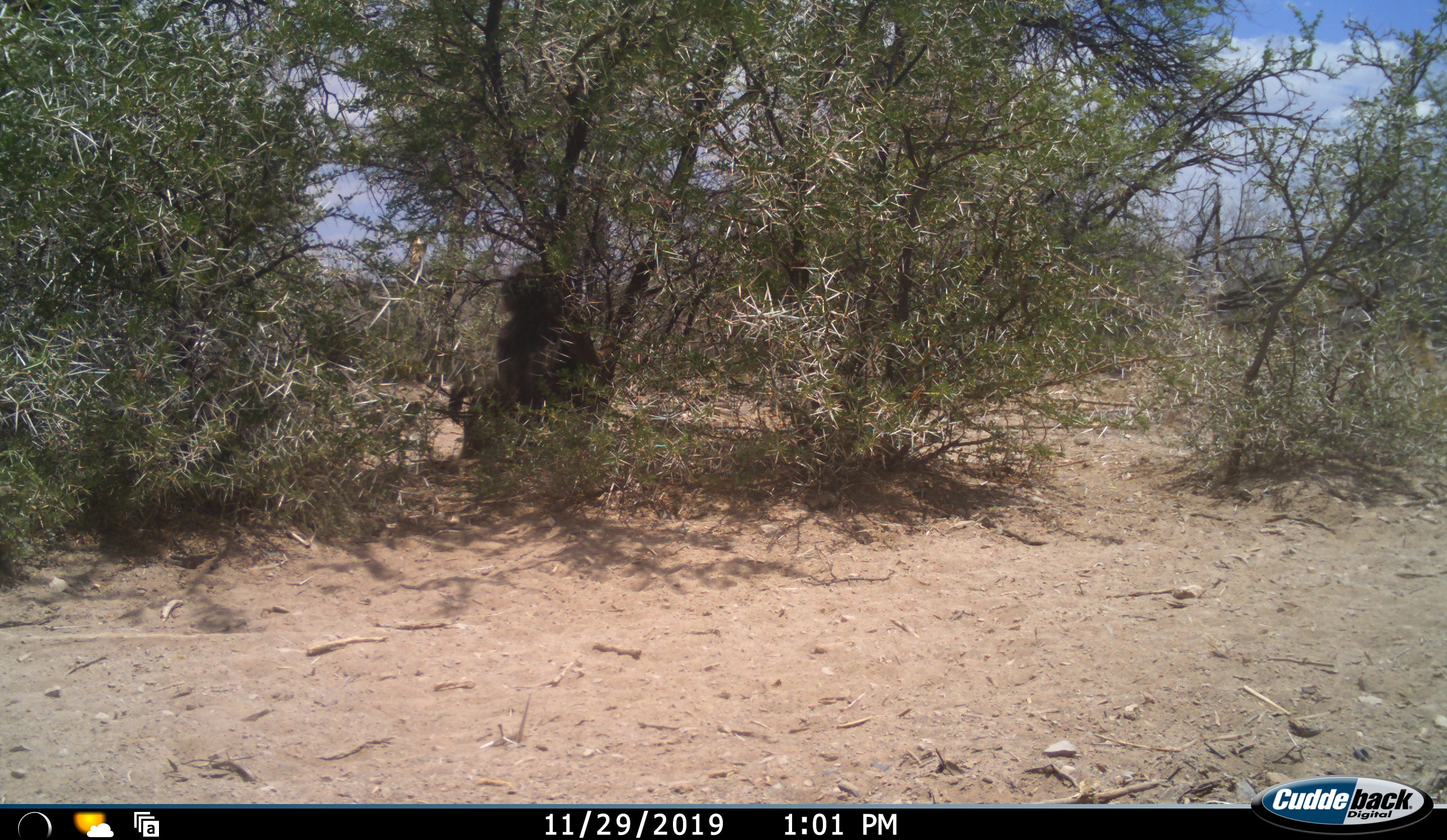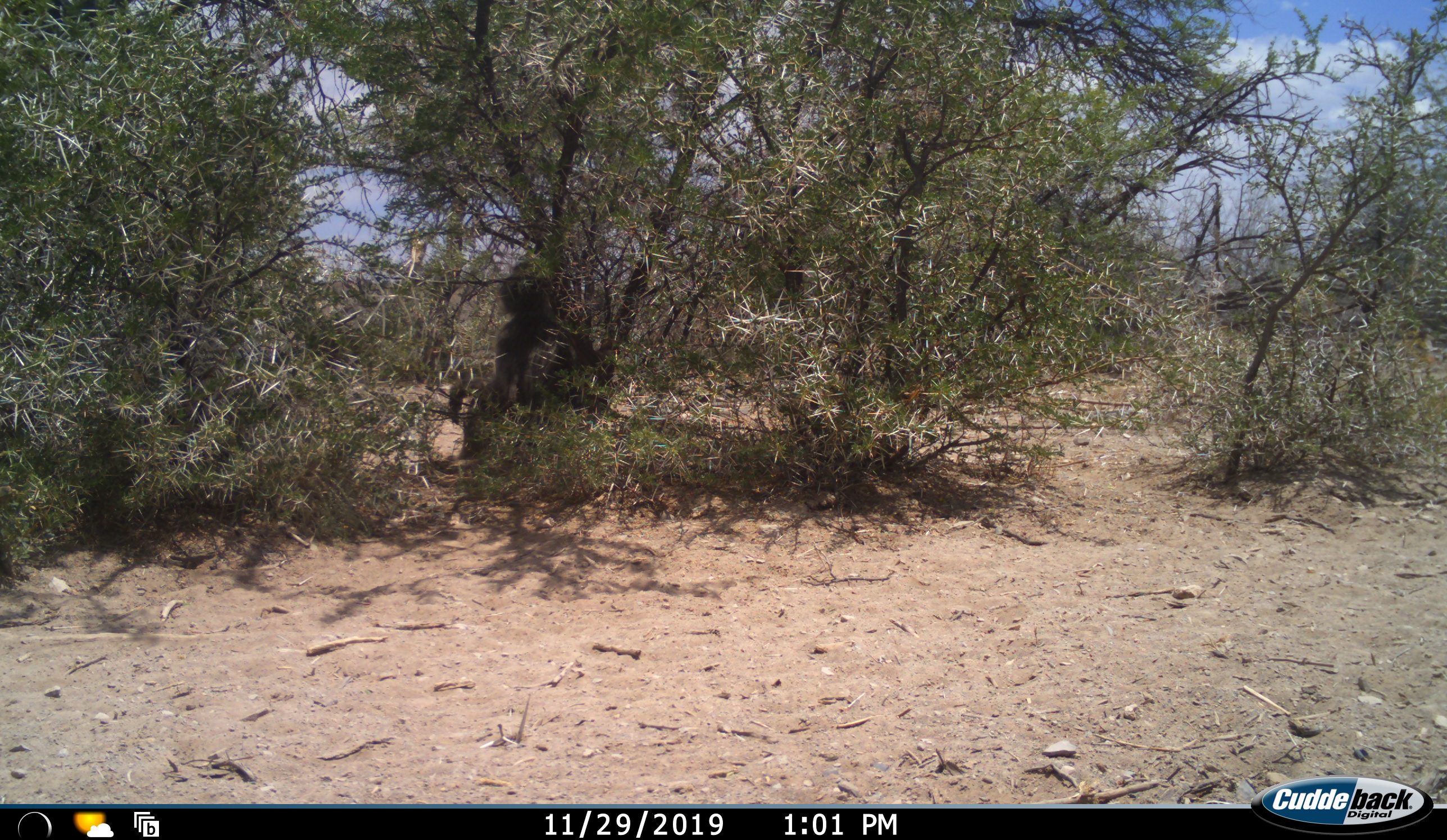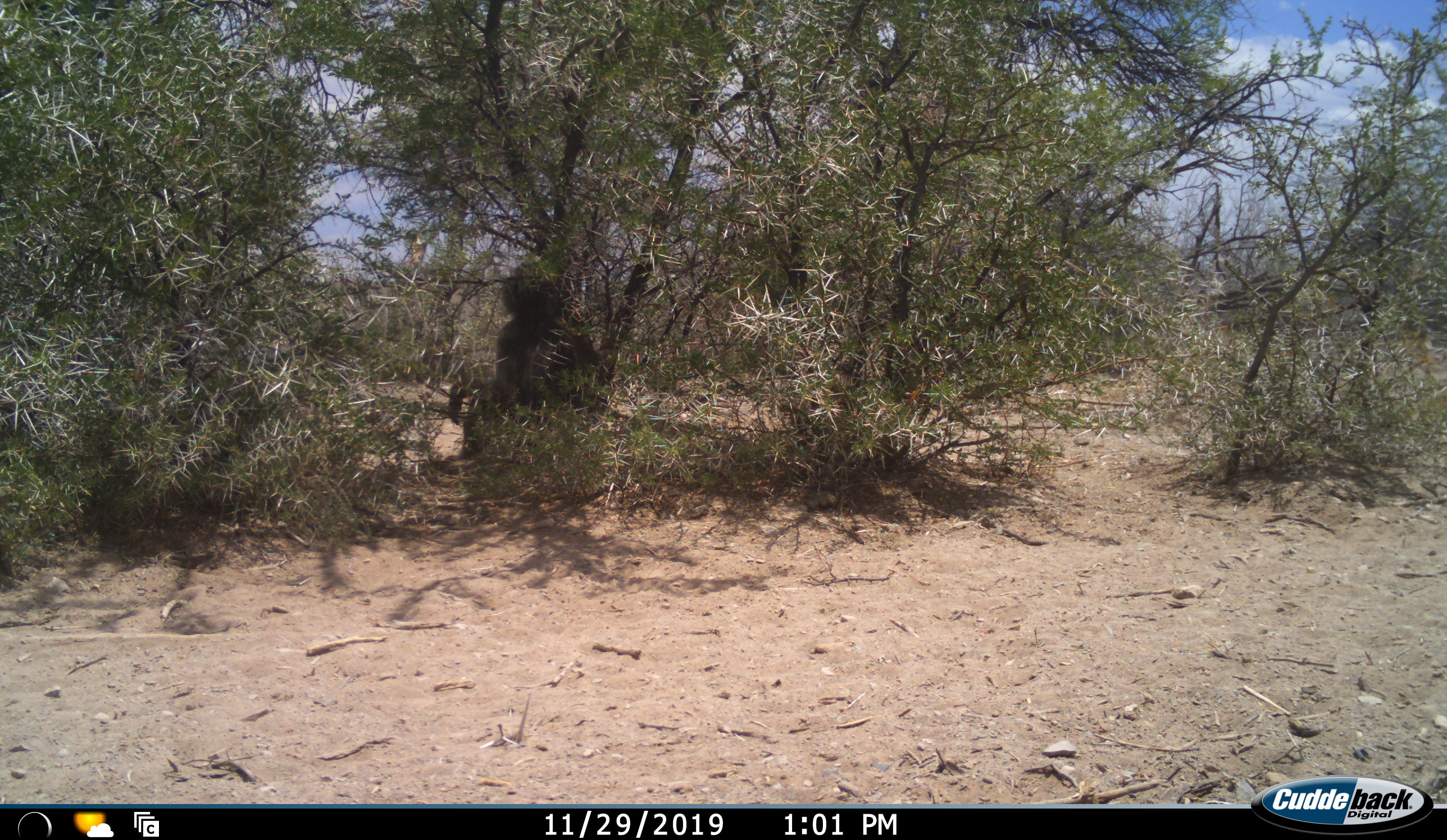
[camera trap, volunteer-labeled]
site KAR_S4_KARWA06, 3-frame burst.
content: unidentified animal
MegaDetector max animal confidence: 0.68